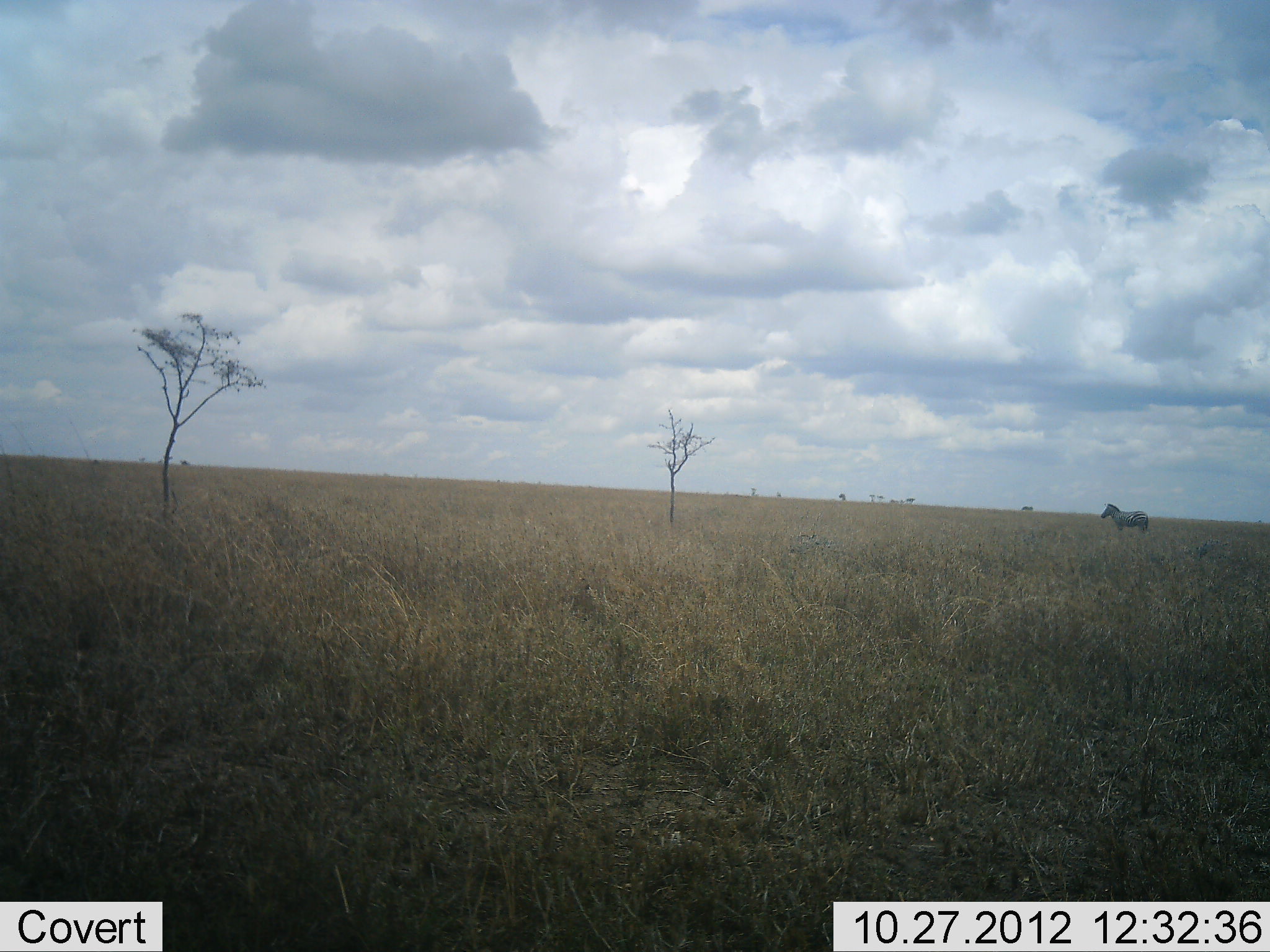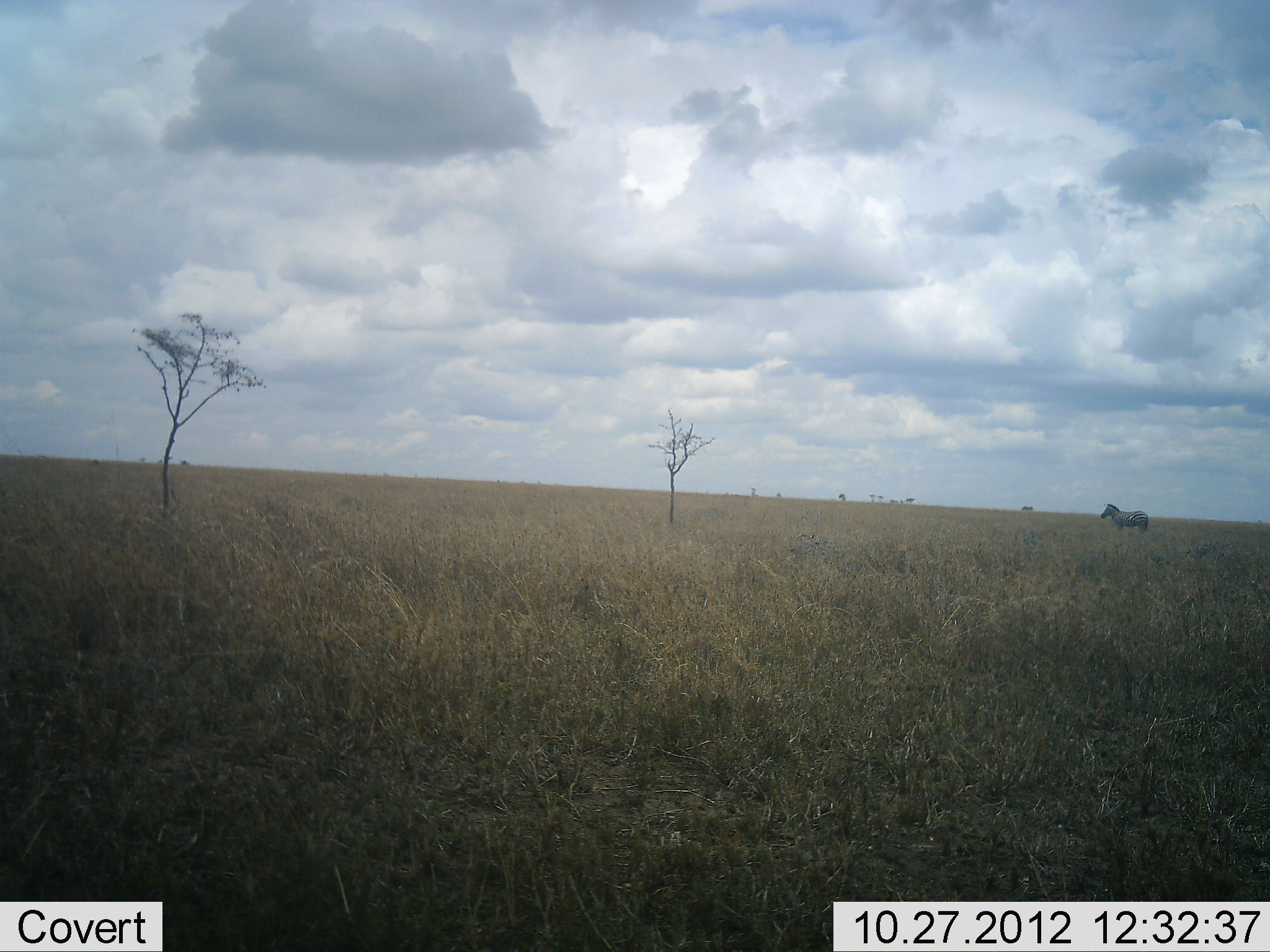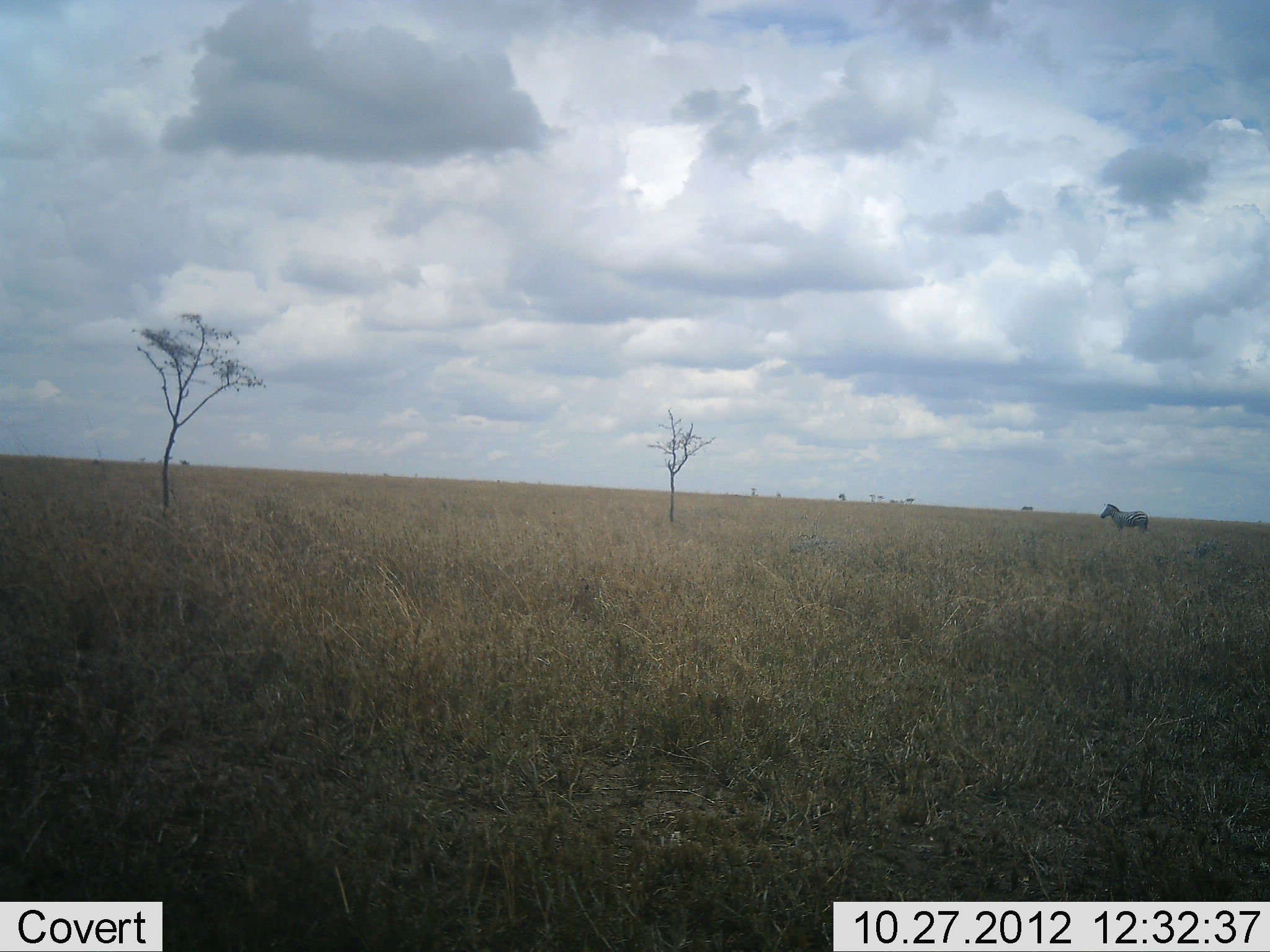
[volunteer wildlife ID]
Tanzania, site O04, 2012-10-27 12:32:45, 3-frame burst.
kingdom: Animalia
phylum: Chordata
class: Mammalia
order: Perissodactyla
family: Equidae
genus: Equus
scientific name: Equus quagga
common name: plains zebra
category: zebra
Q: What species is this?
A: Zebra (plains zebra) (Equus quagga).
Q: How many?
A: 1.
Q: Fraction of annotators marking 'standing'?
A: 100%.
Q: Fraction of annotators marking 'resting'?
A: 0%.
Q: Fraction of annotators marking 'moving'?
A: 0%.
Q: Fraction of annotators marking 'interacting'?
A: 0%.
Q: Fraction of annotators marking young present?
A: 0%.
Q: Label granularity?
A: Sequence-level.